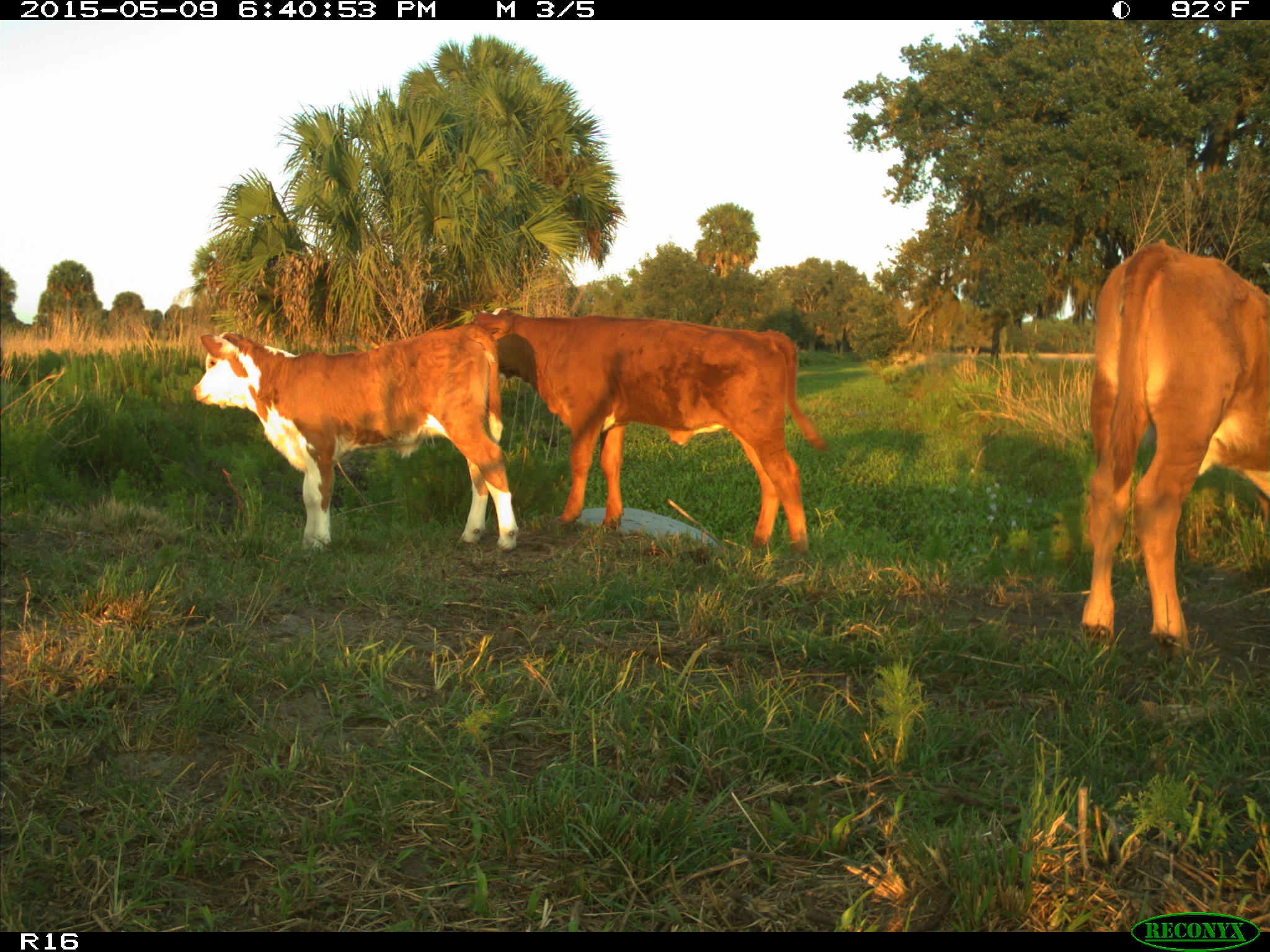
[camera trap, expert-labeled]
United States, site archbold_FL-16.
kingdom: Animalia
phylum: Chordata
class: Mammalia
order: Artiodactyla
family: Bovidae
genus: Bos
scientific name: Bos taurus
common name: domestic cow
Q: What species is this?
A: Bos taurus (domestic cow).